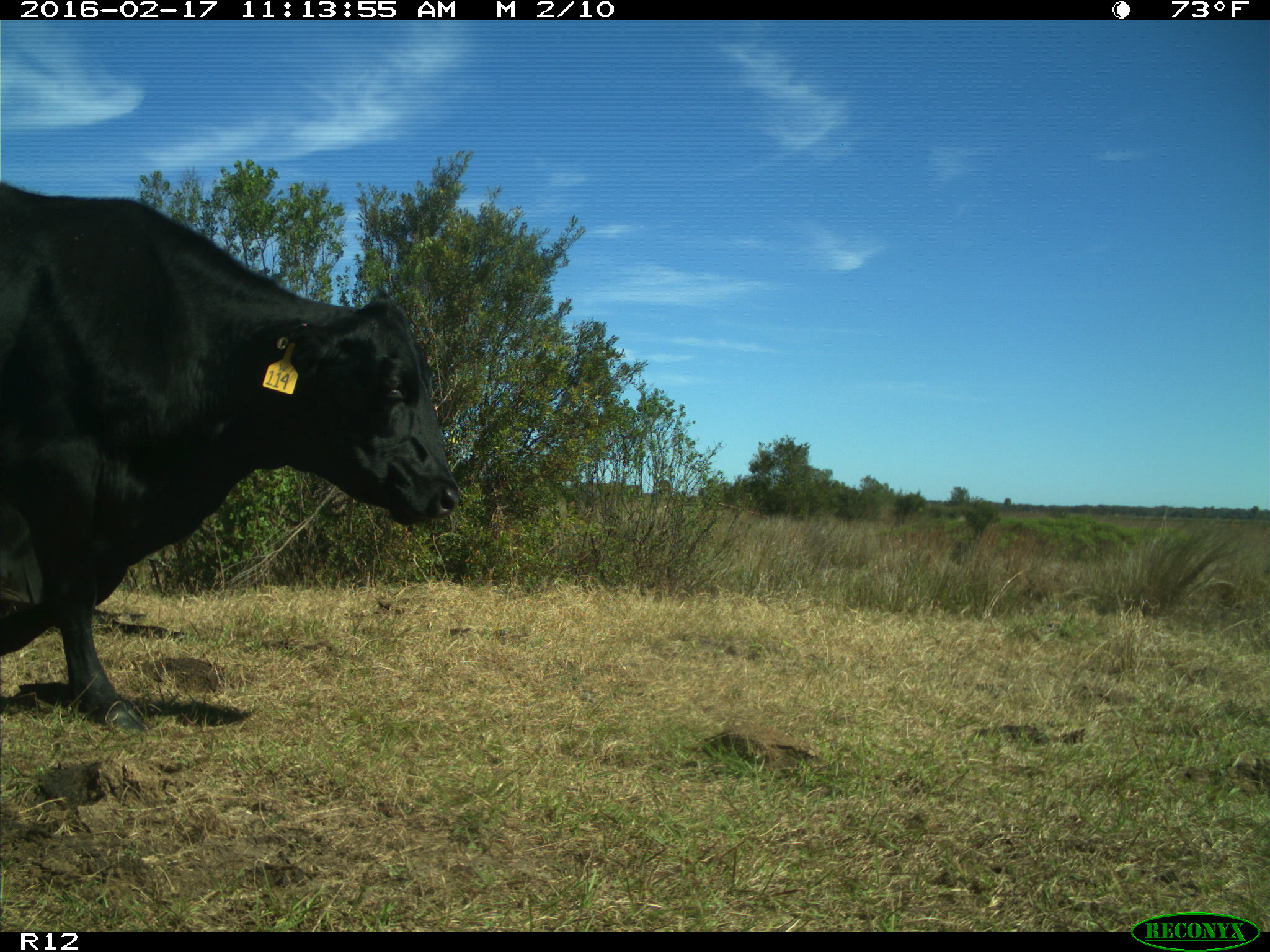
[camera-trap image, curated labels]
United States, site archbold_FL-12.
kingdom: Animalia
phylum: Chordata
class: Mammalia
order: Artiodactyla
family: Bovidae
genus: Bos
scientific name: Bos taurus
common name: domestic cow